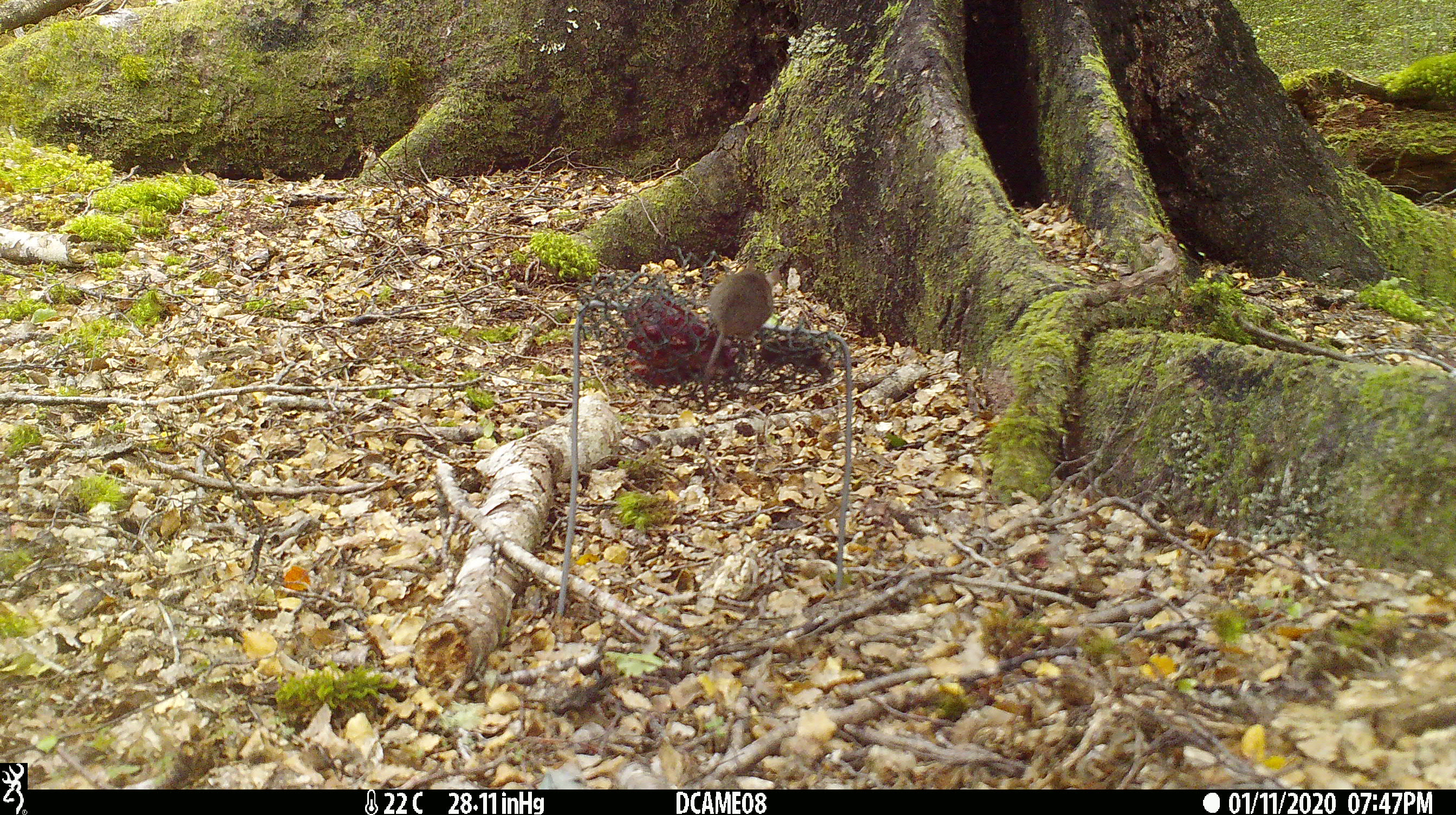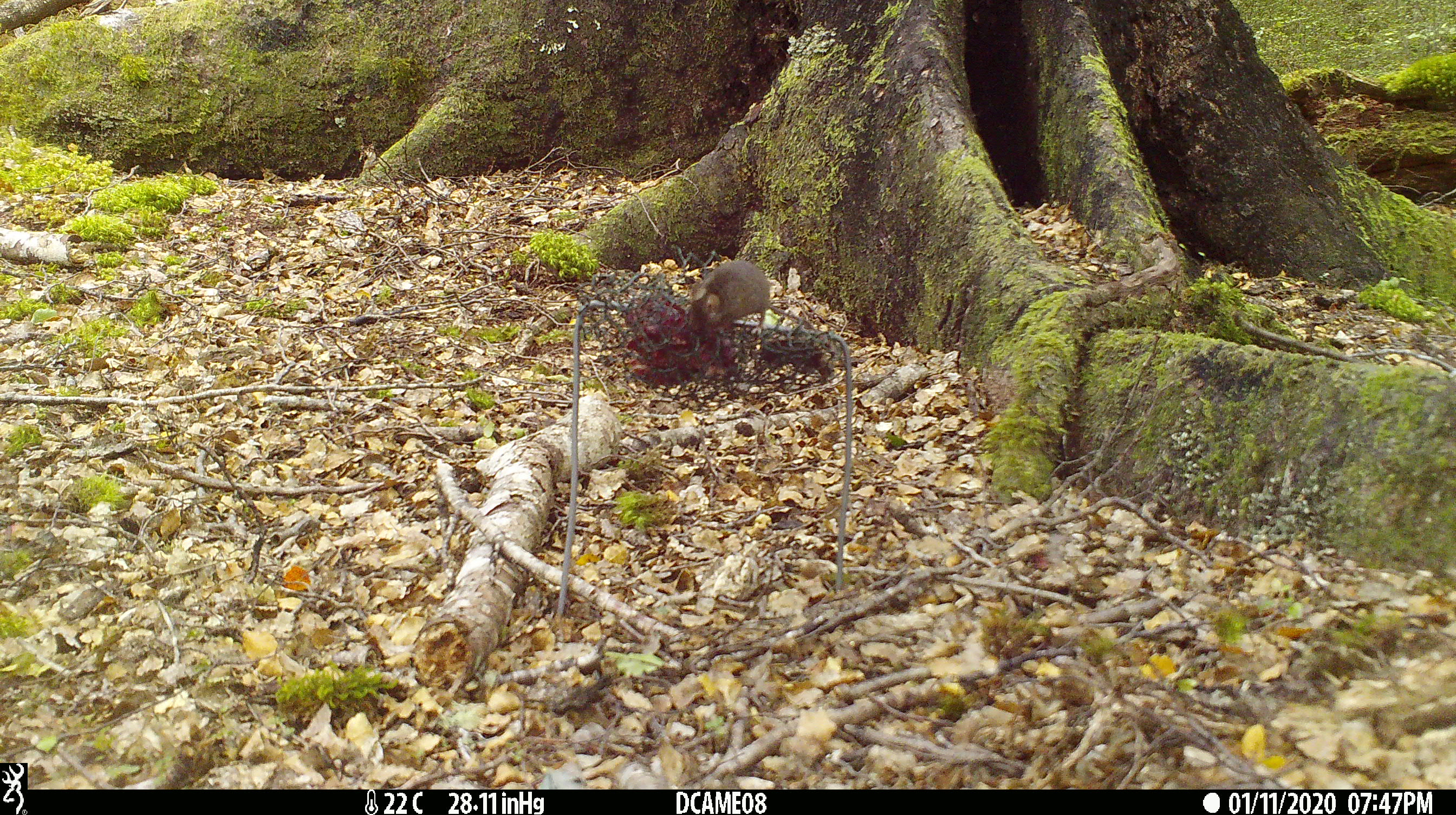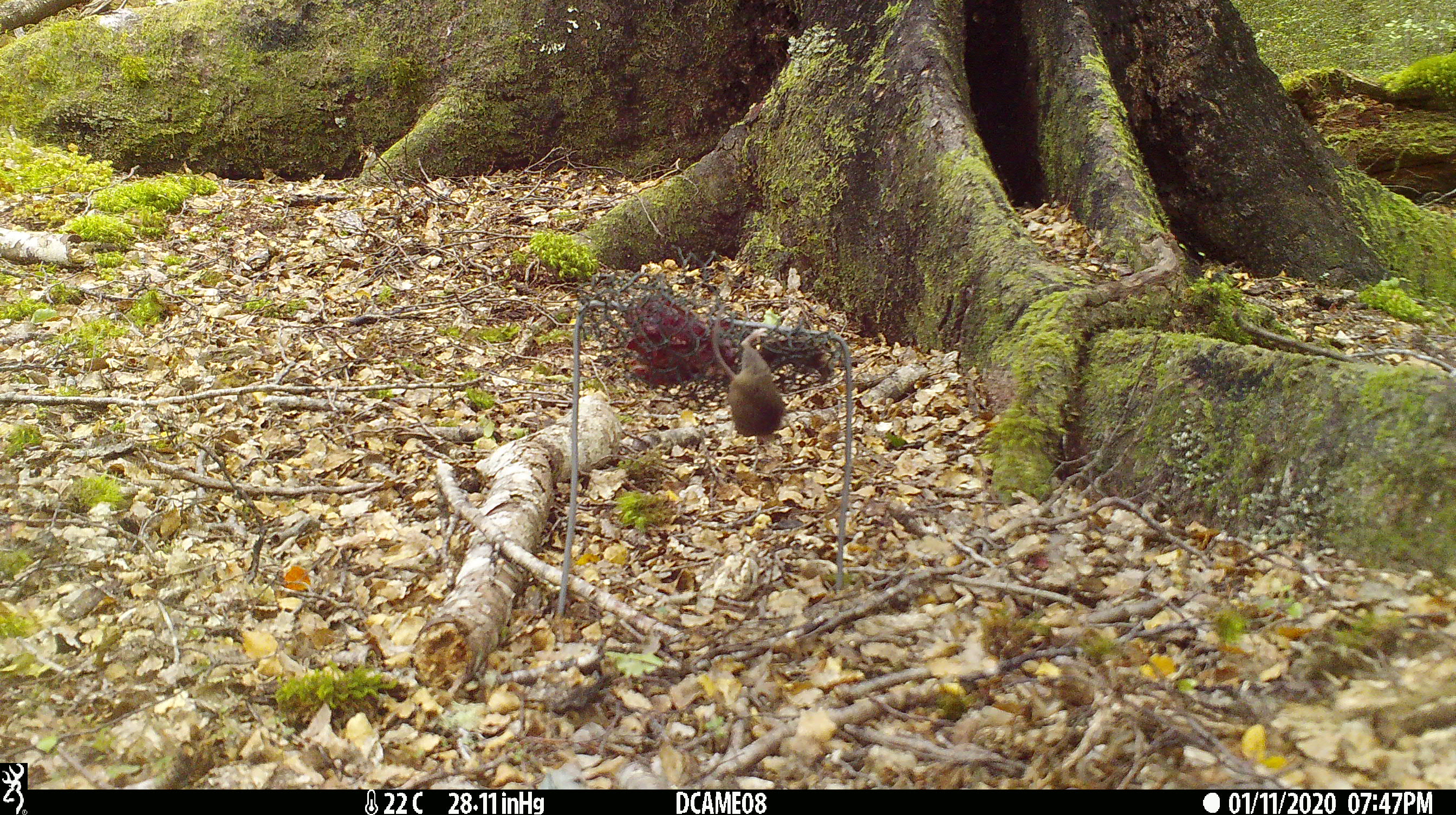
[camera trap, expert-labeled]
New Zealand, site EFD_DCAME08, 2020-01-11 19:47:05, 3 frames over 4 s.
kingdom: Animalia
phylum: Chordata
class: Mammalia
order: Rodentia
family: Muridae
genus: Mus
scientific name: Mus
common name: mouse